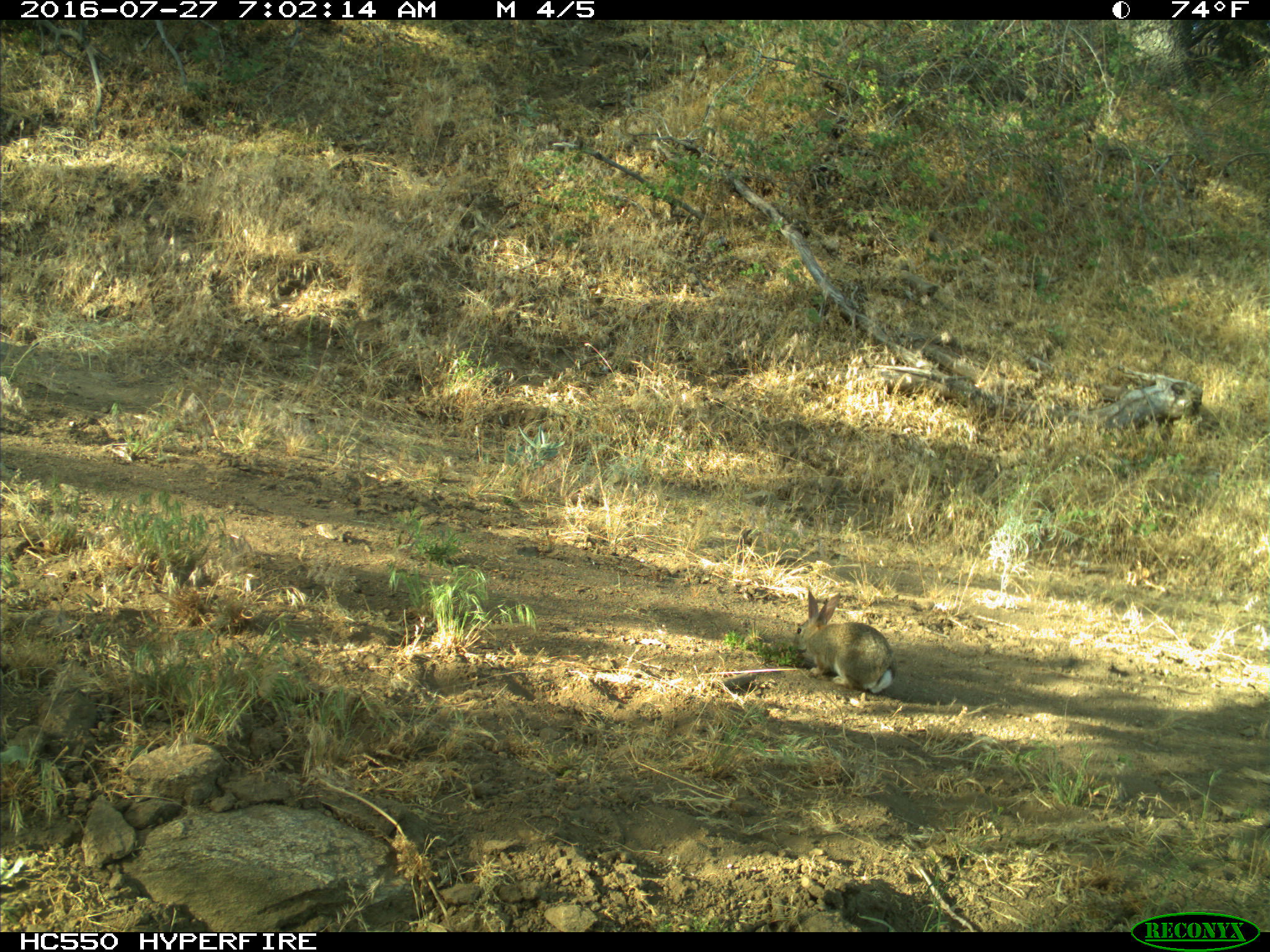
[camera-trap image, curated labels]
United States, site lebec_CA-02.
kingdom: Animalia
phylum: Chordata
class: Mammalia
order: Lagomorpha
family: Leporidae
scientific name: Leporidae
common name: rabbits and hares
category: unidentified rabbit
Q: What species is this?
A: Unidentified rabbit (rabbits and hares) (Leporidae).